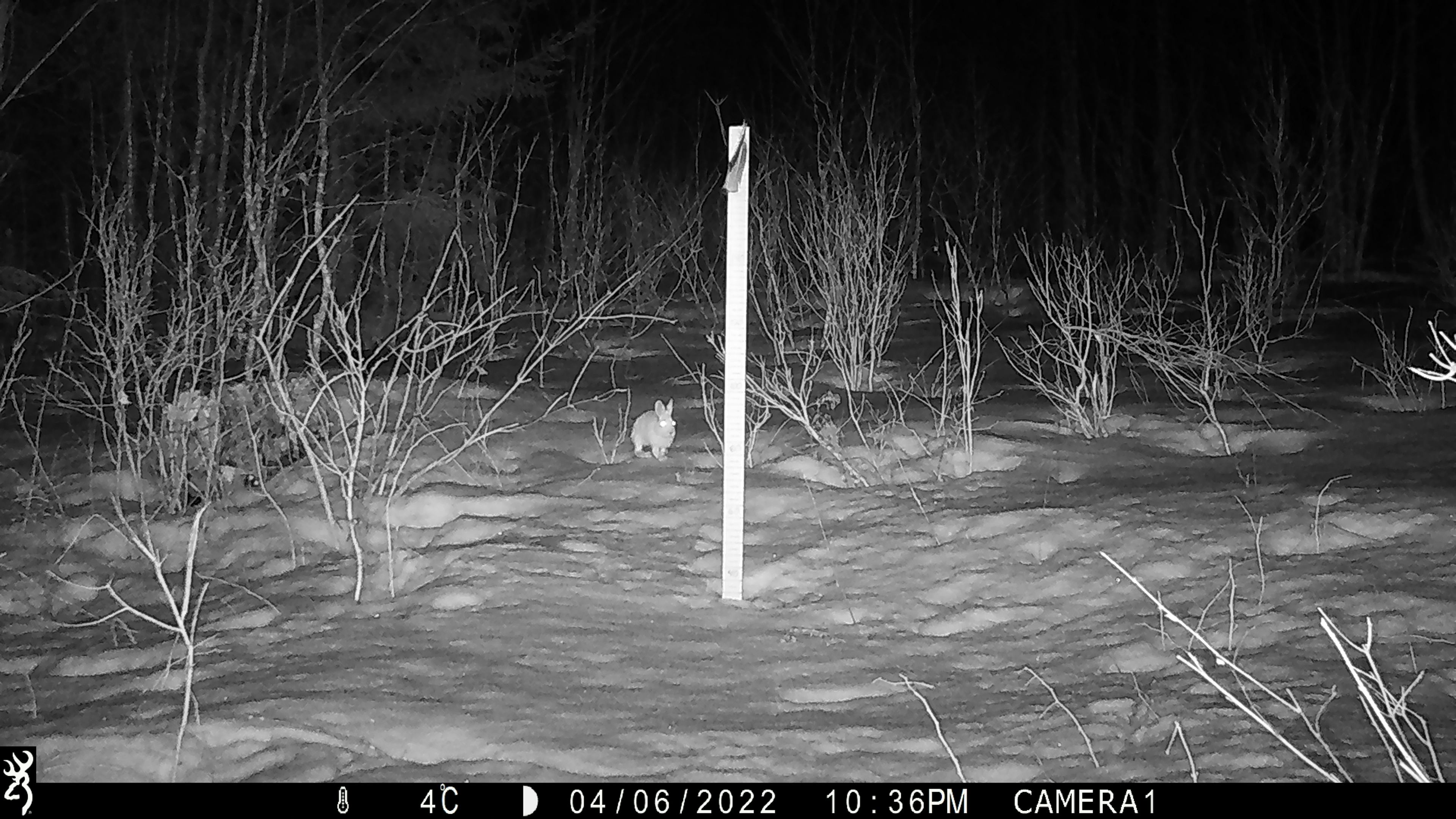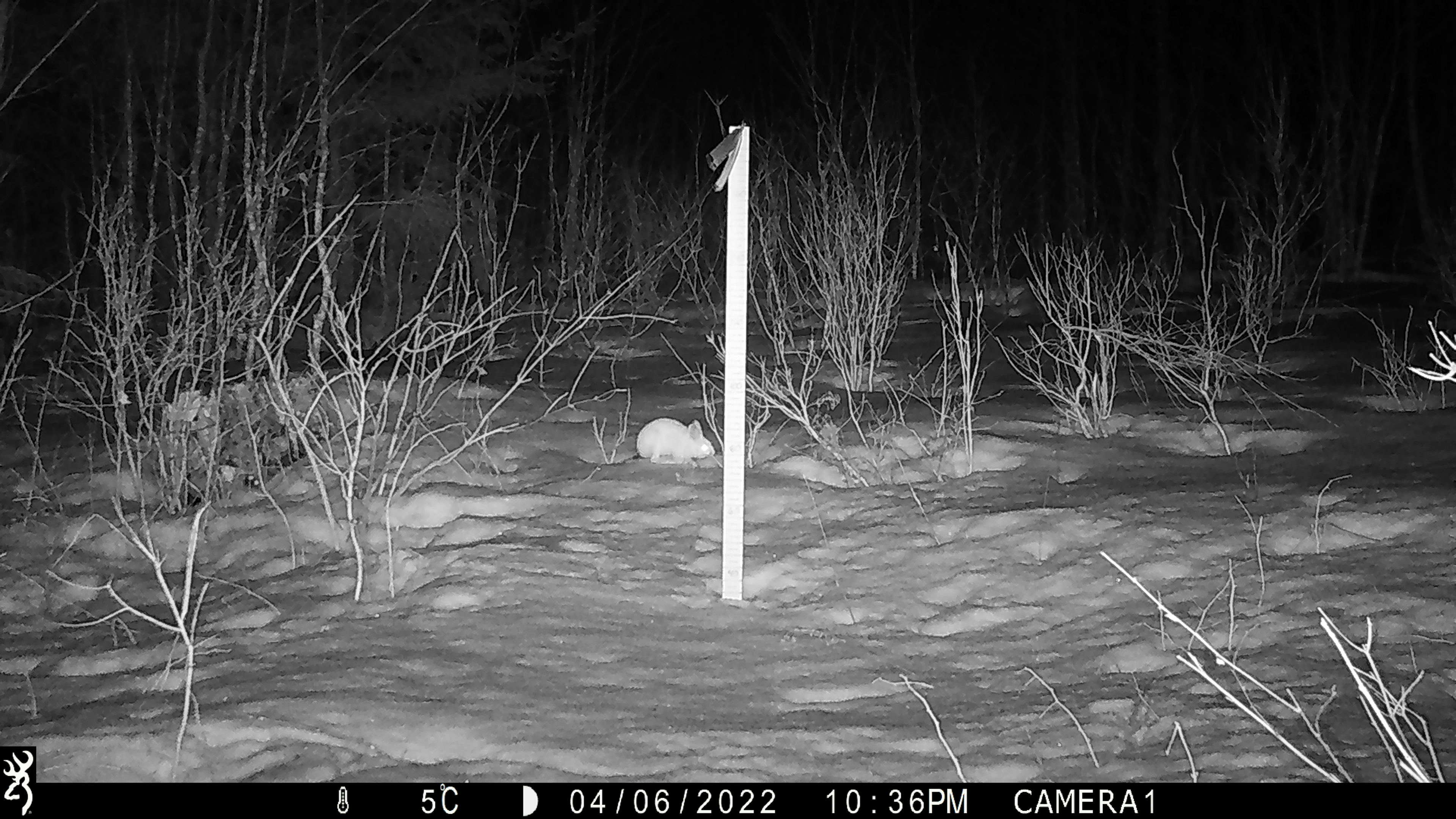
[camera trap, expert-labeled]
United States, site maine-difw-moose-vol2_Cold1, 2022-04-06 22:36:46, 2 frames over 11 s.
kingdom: Animalia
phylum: Chordata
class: Mammalia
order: Lagomorpha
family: Leporidae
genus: Lepus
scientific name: Lepus americanus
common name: snowshoe hare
Snowshoe hare (Lepus americanus).